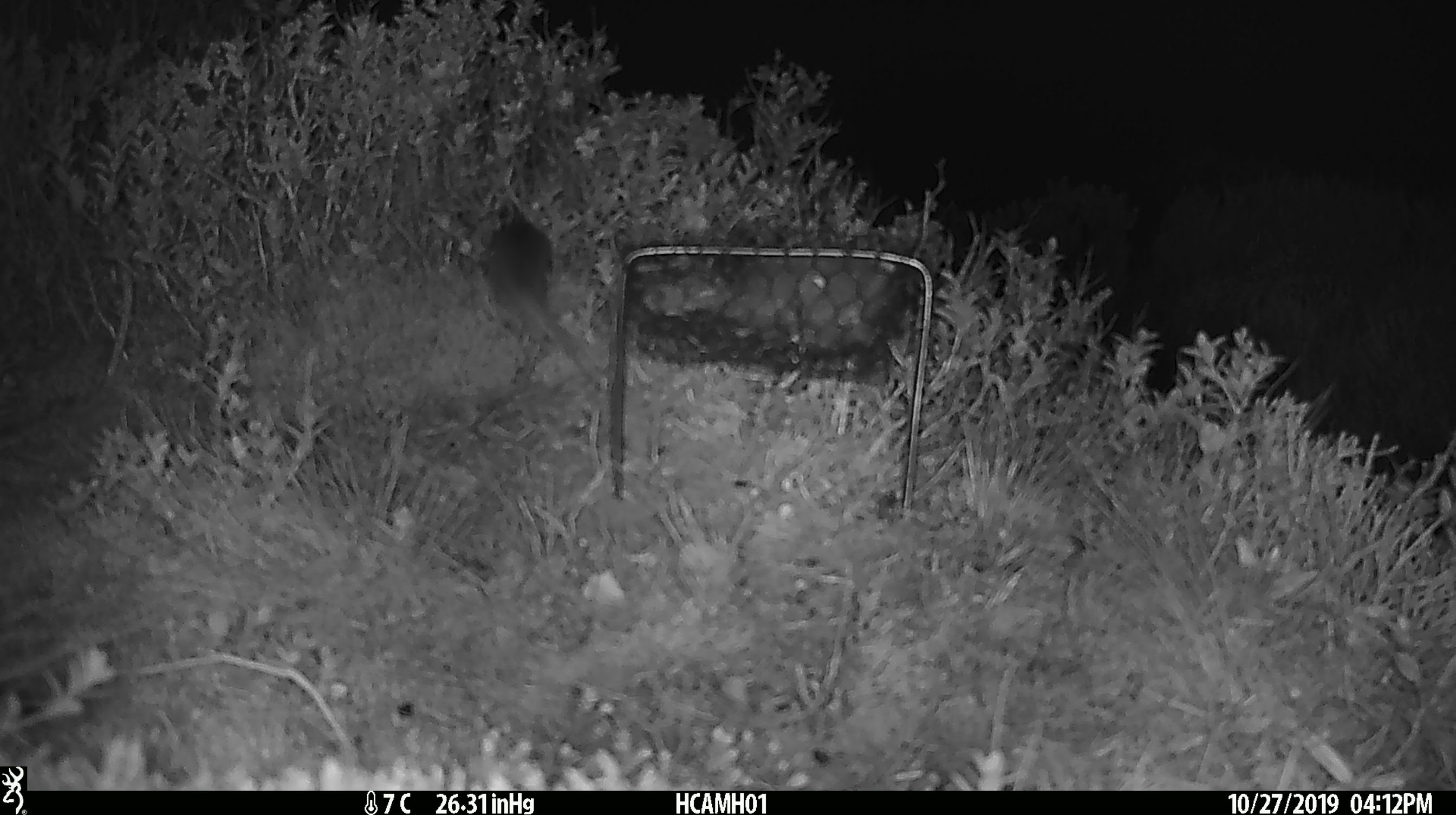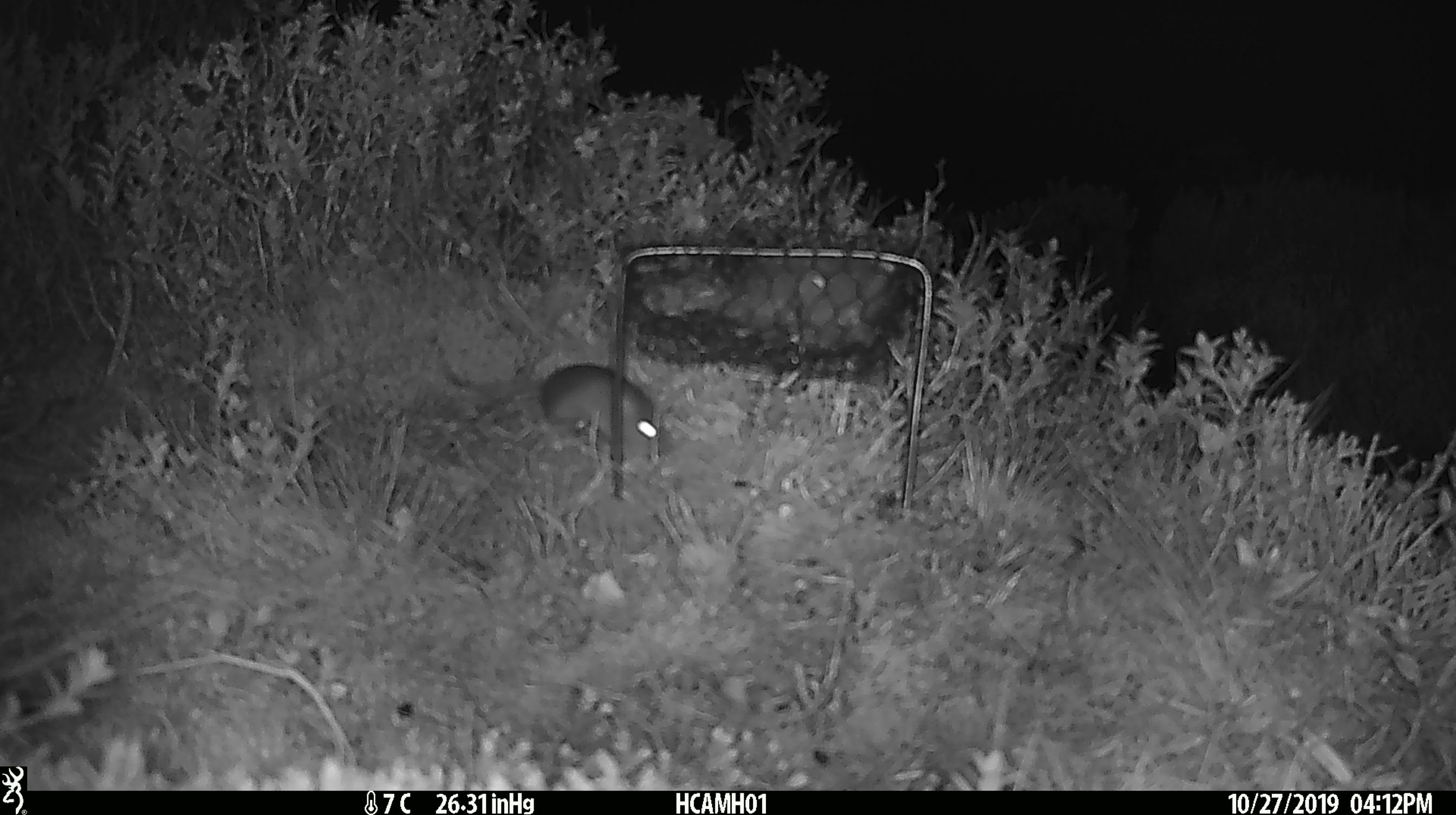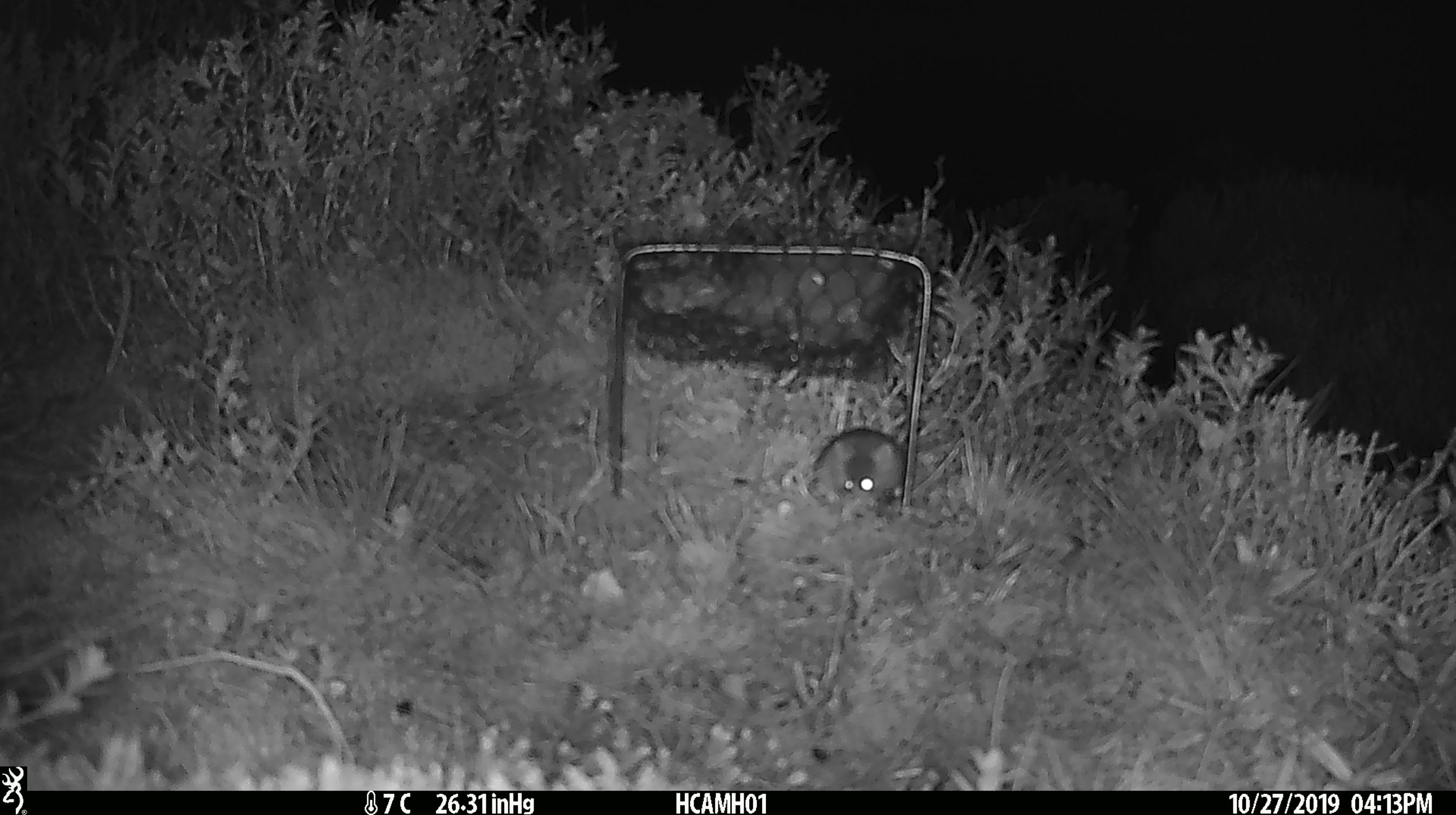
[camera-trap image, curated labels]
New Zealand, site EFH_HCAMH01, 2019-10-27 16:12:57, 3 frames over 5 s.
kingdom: Animalia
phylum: Chordata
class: Mammalia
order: Rodentia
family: Muridae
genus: Mus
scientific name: Mus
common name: mouse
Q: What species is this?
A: Mouse (Mus).